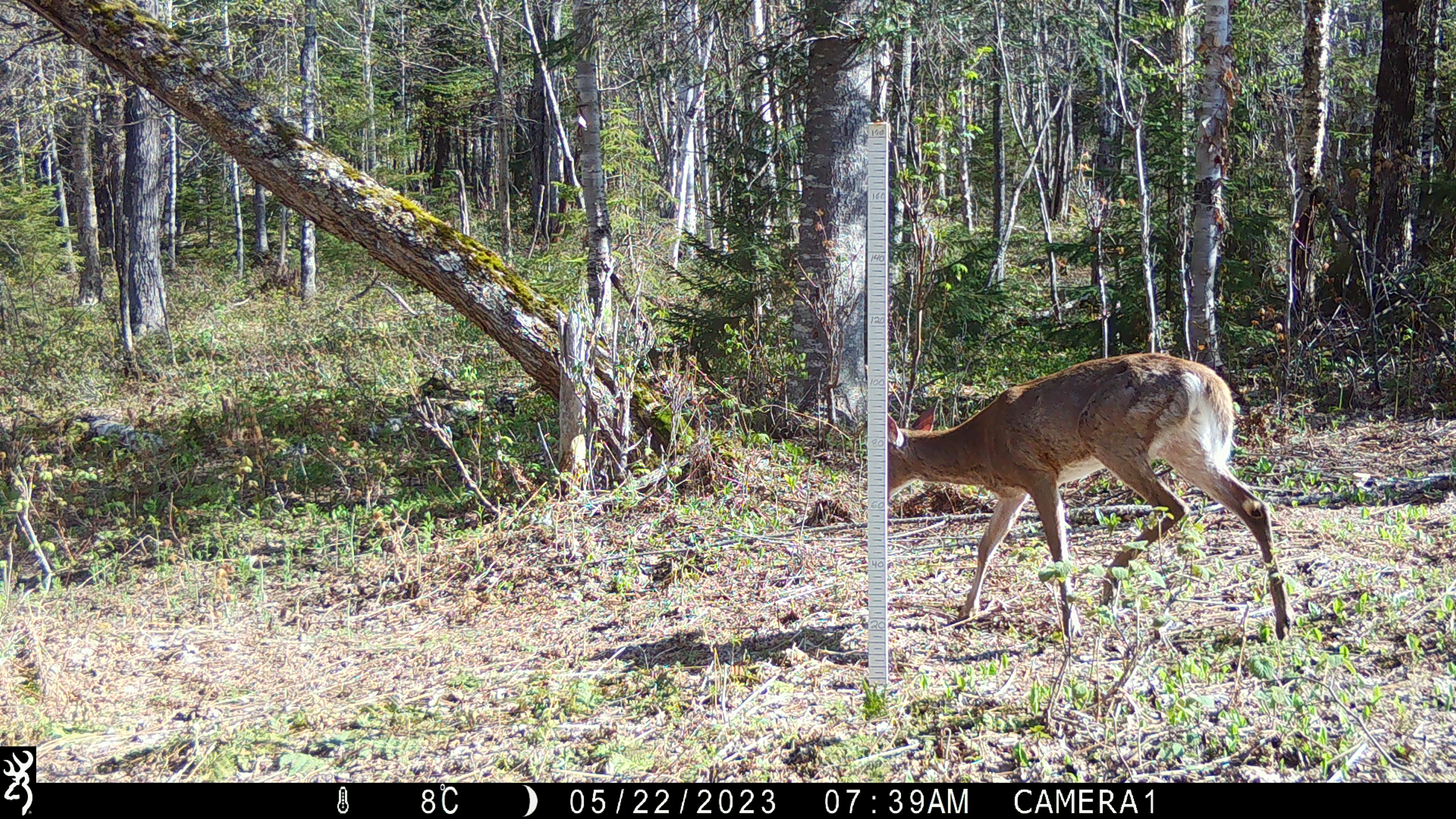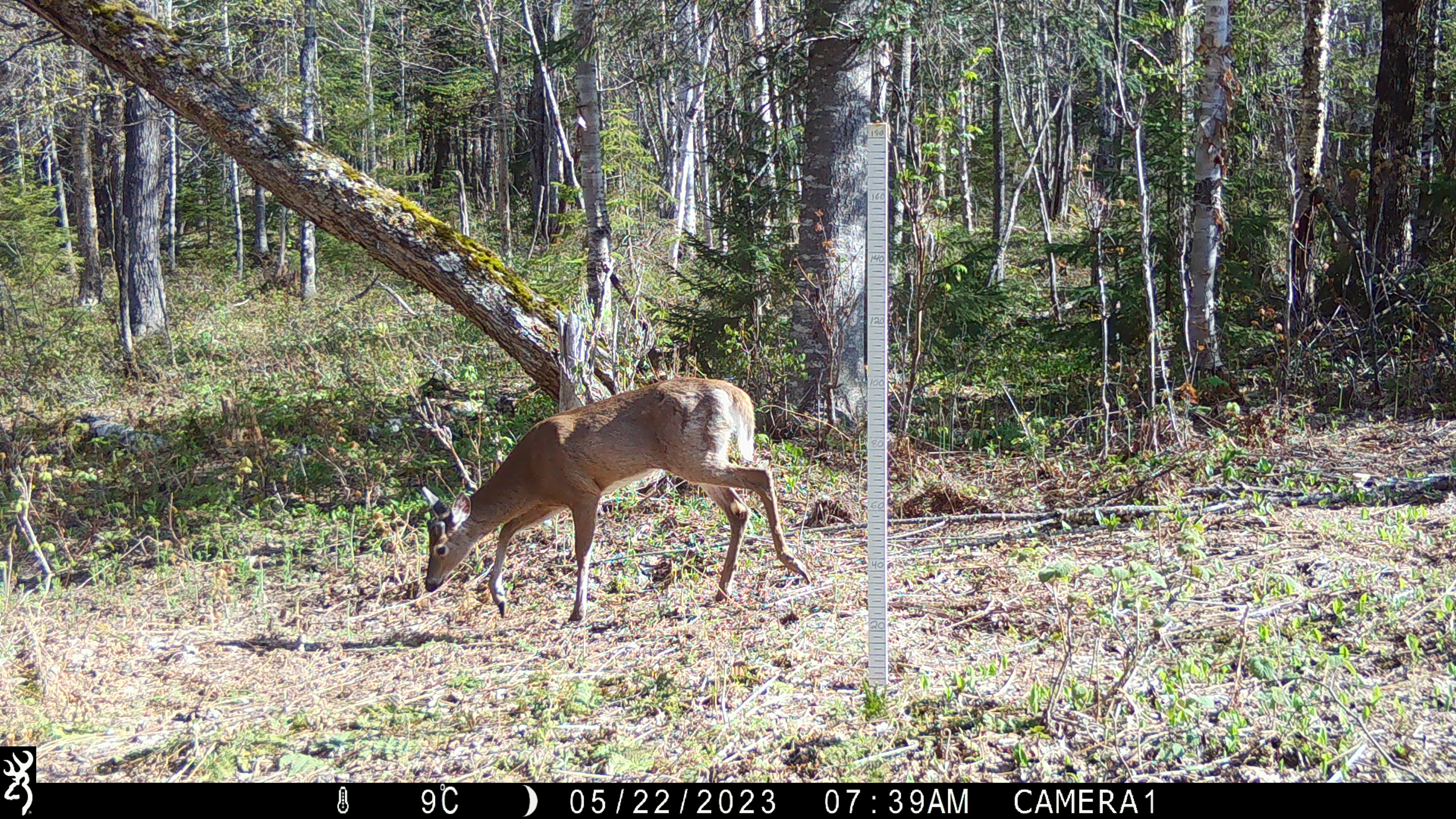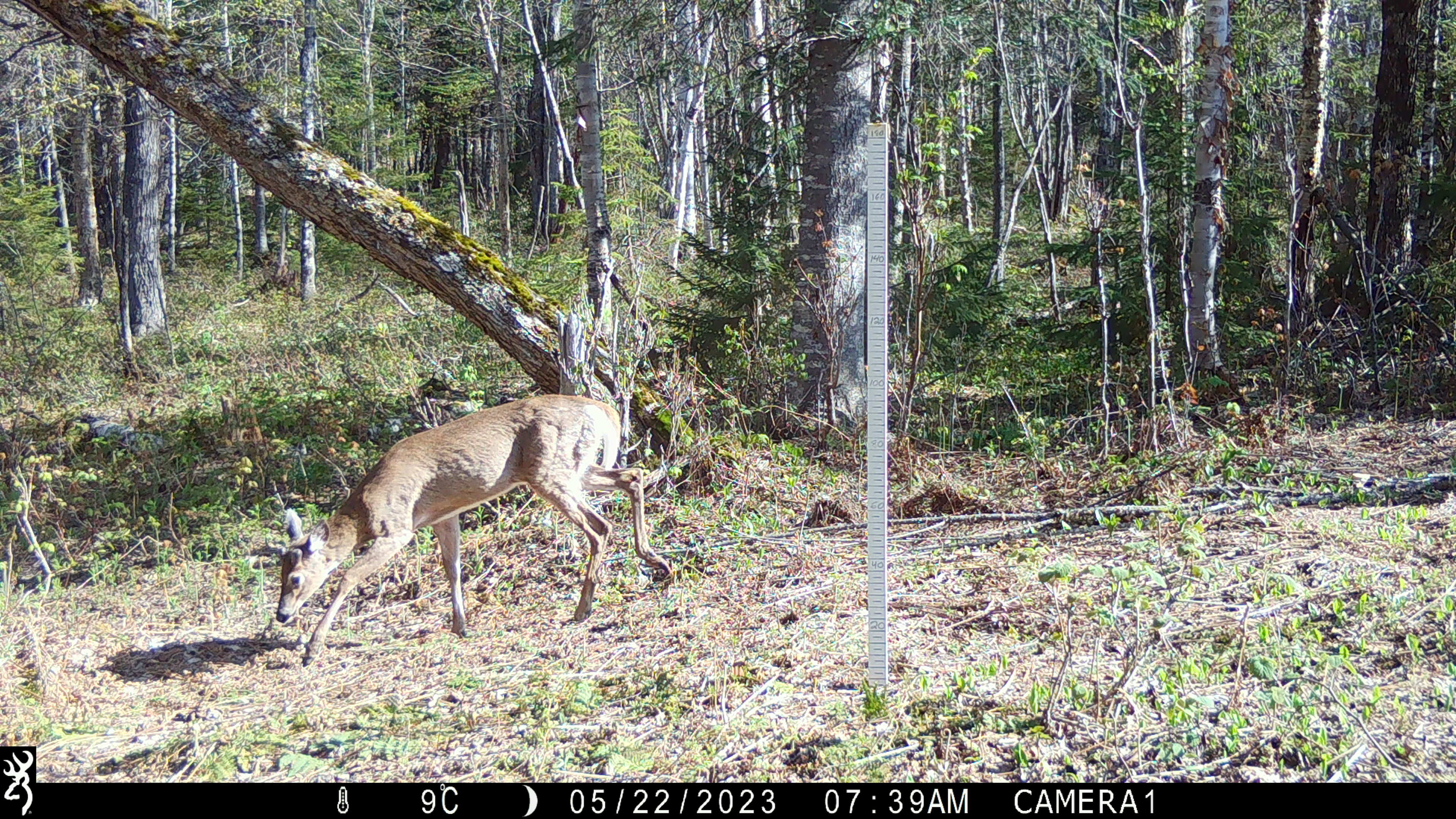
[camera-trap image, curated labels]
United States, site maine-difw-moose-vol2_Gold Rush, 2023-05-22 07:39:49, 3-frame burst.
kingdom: Animalia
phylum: Chordata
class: Mammalia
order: Artiodactyla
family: Cervidae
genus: Odocoileus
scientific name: Odocoileus virginianus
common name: white-tailed deer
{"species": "white-tailed deer (Odocoileus virginianus)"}